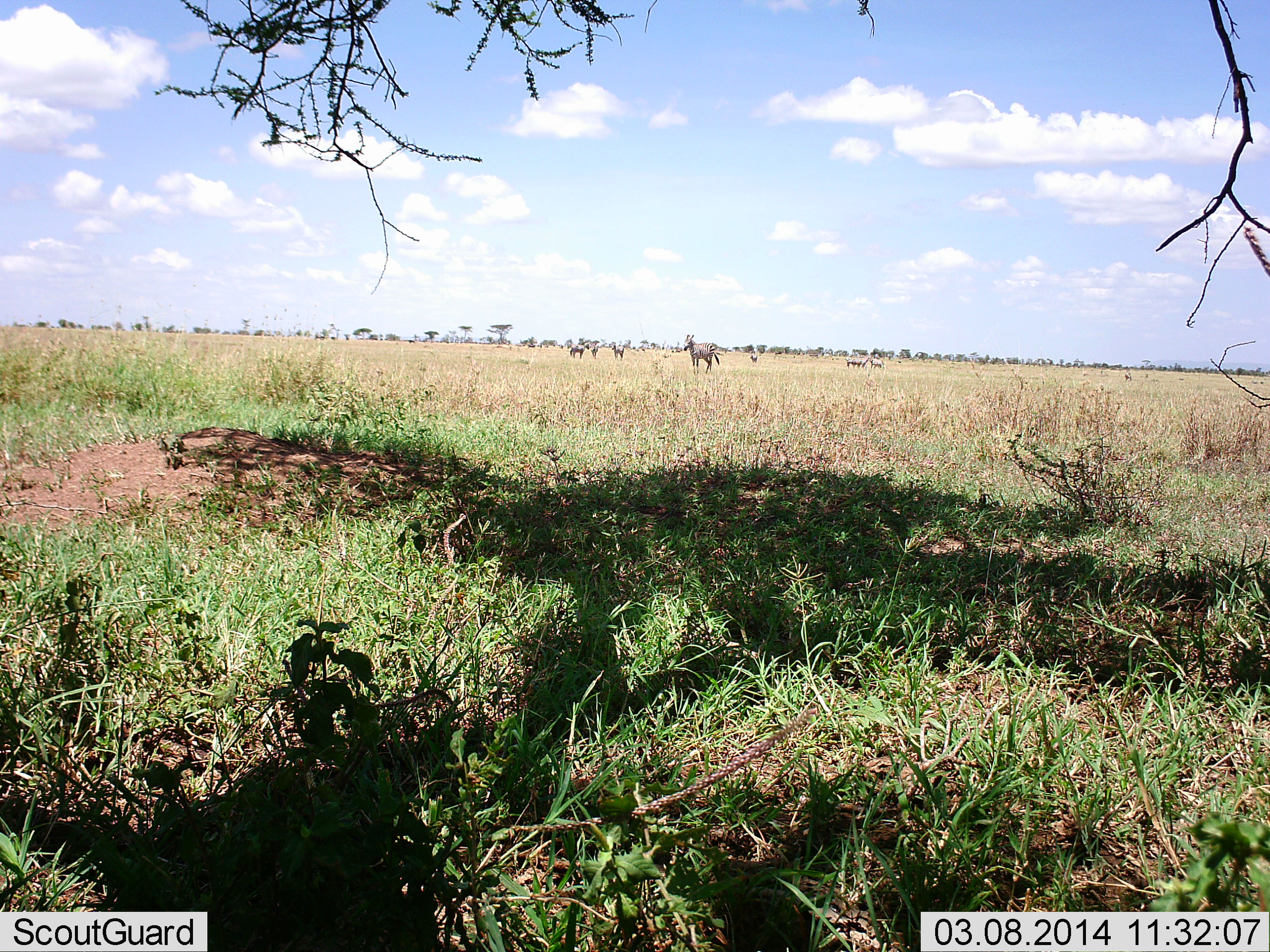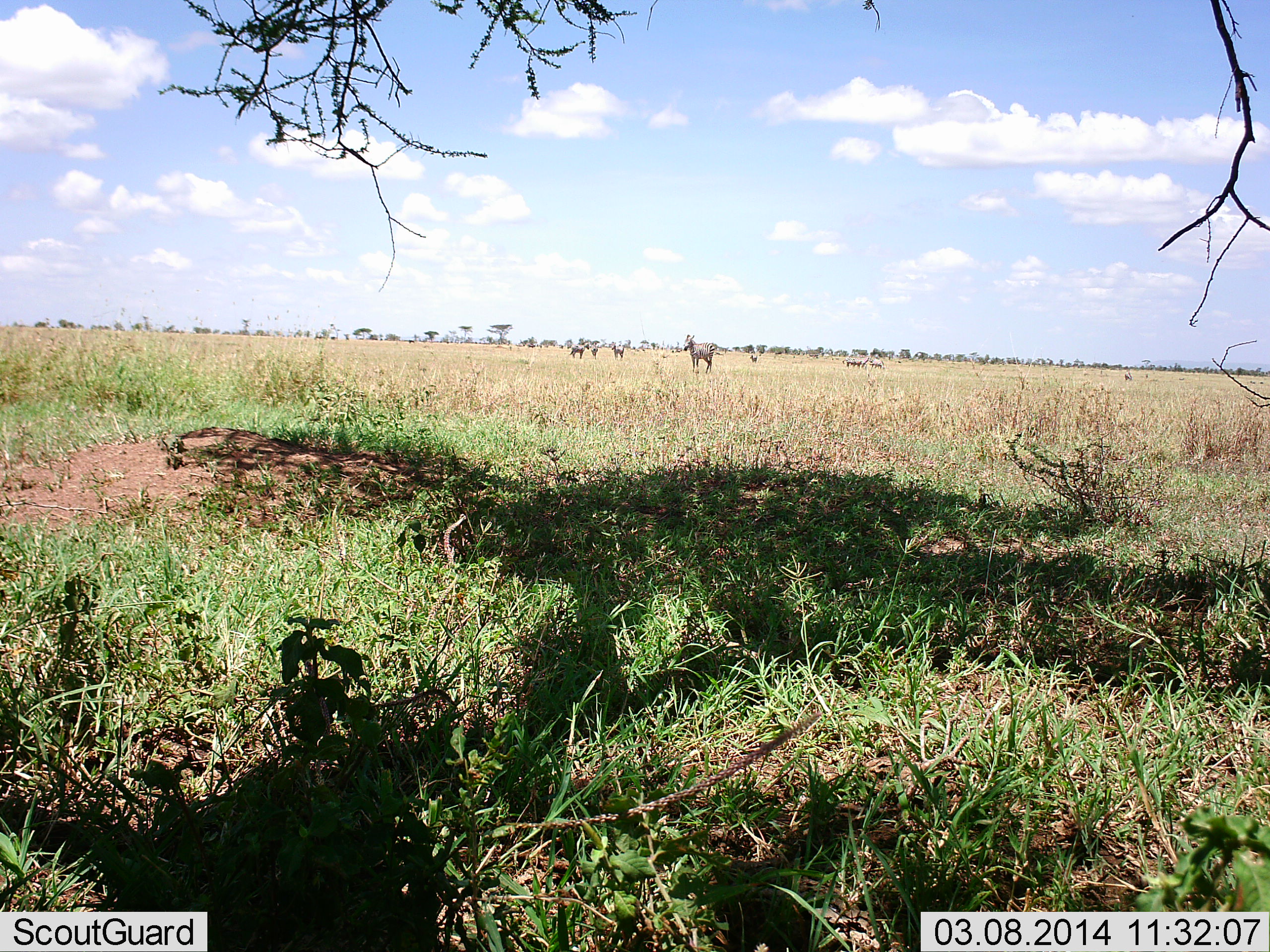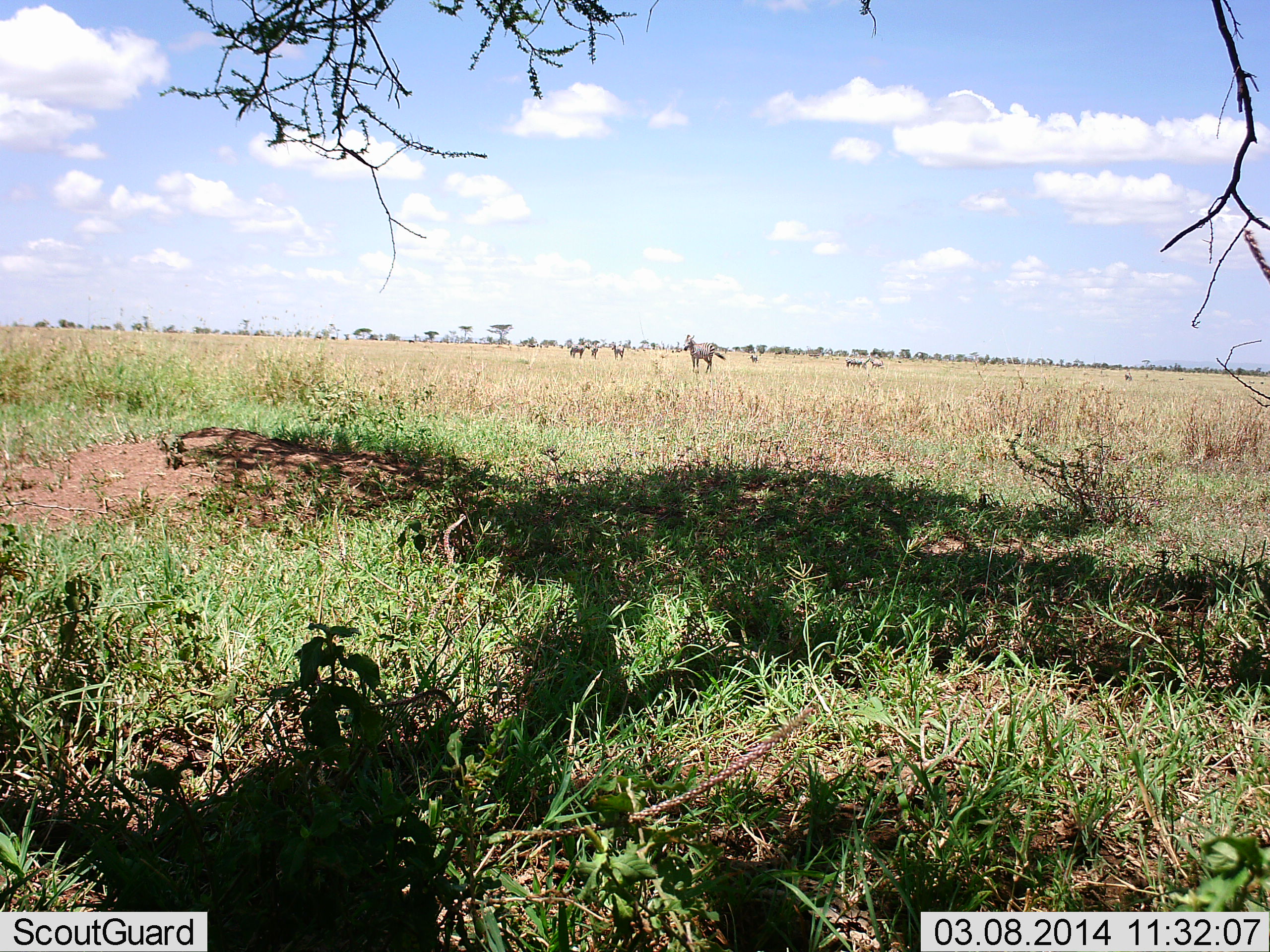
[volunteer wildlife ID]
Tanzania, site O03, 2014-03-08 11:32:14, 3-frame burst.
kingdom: Animalia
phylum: Chordata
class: Mammalia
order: Perissodactyla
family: Equidae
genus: Equus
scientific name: Equus quagga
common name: plains zebra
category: zebra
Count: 7.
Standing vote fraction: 93%.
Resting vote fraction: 7%.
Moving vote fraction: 3%.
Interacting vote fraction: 3%.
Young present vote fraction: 0%.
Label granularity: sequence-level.